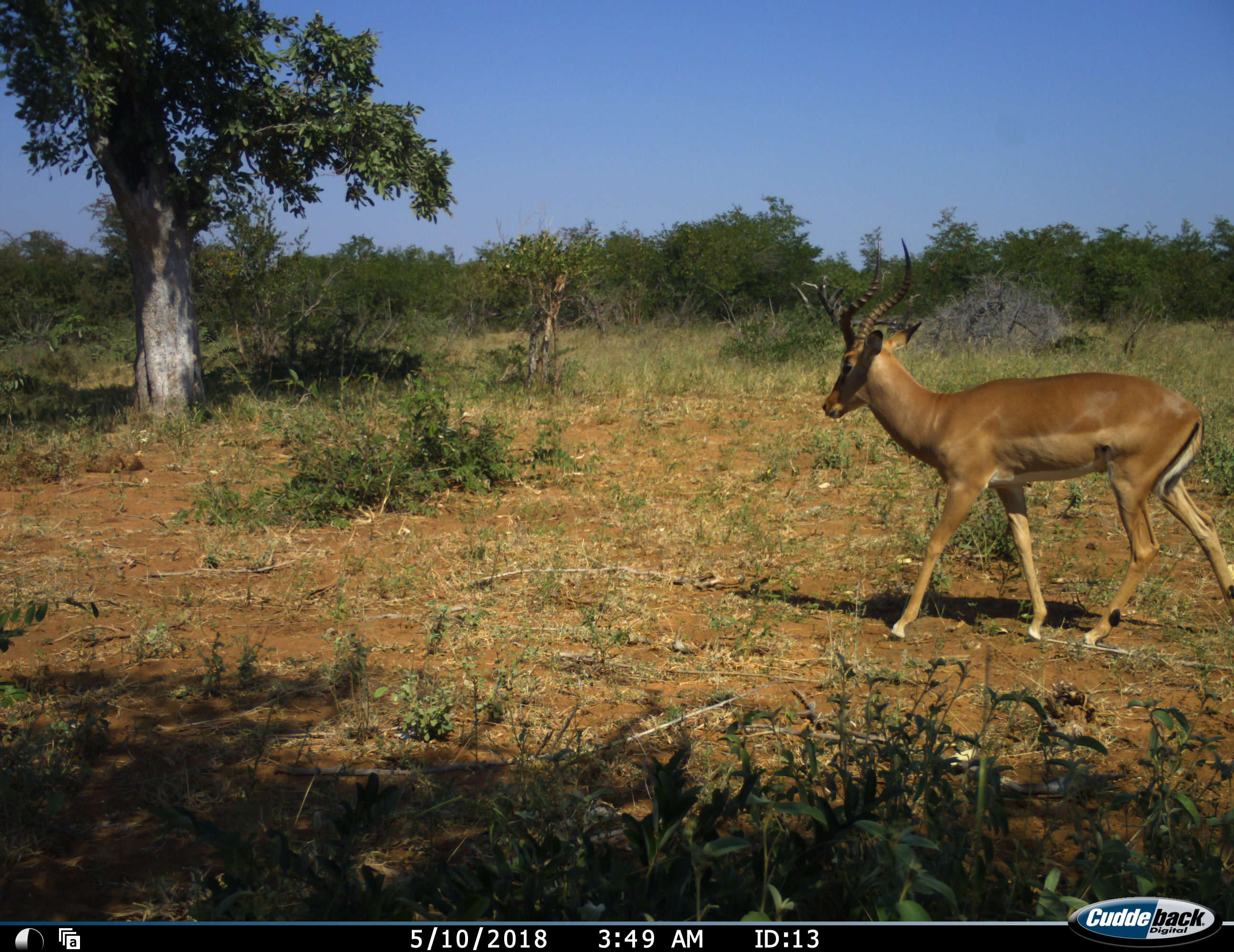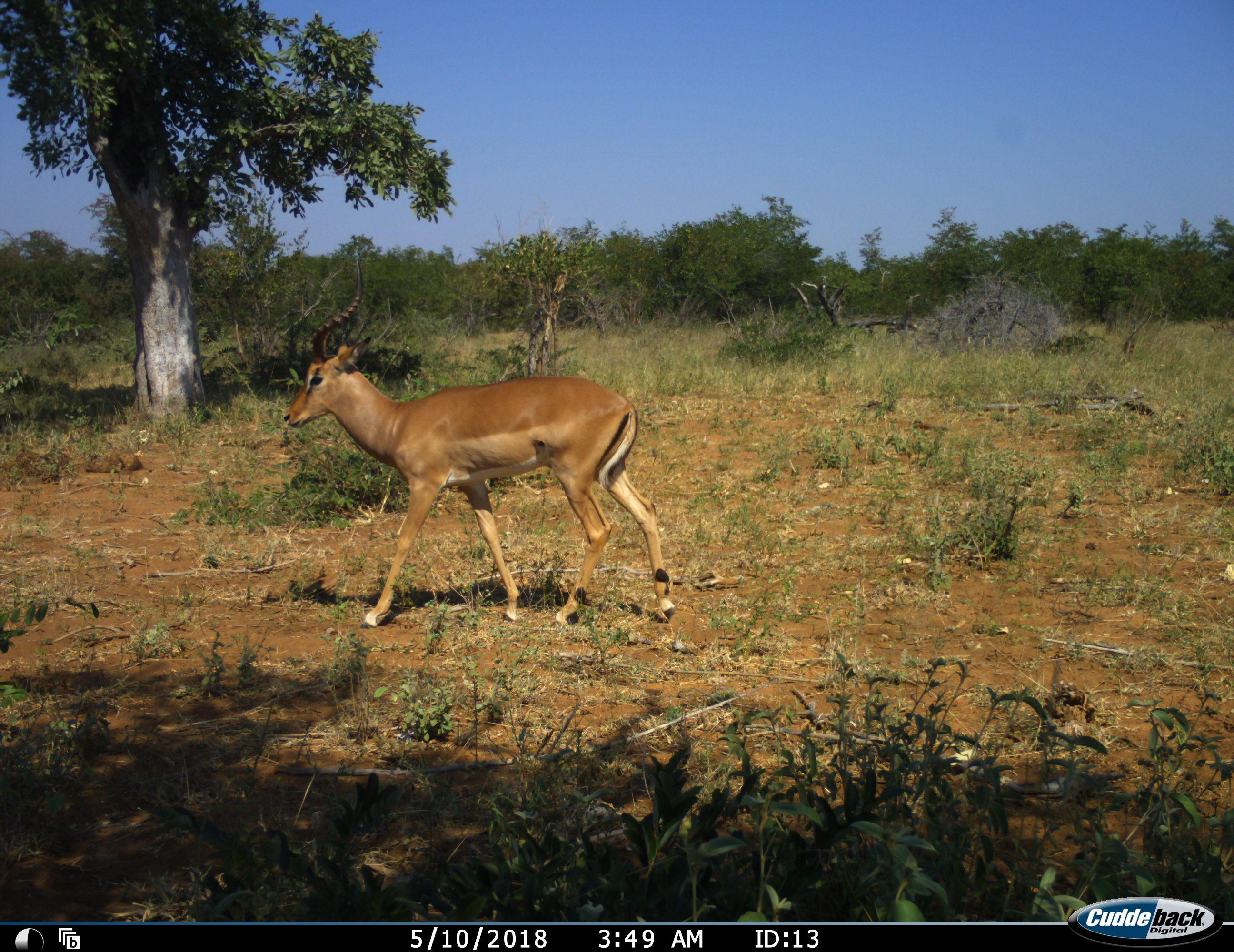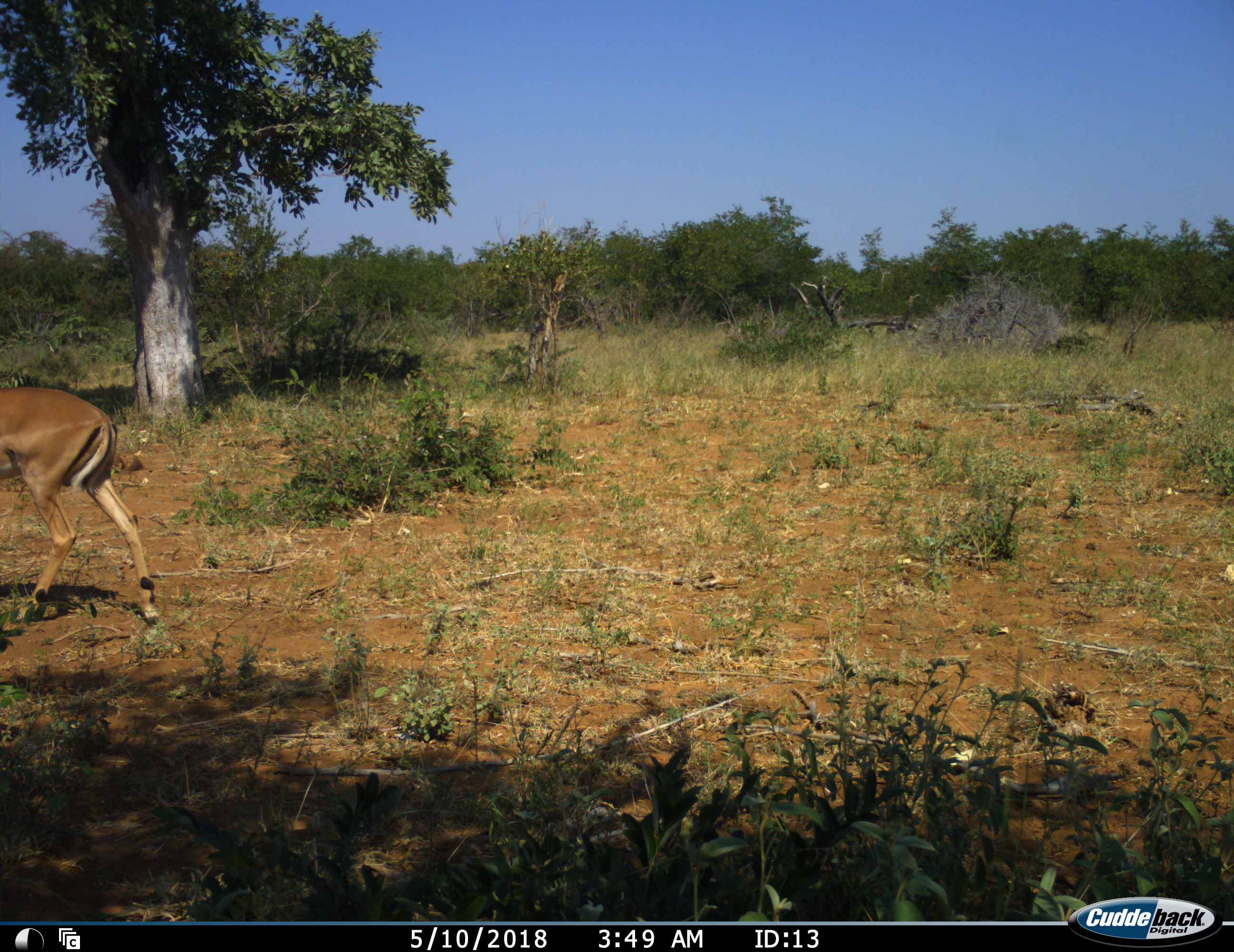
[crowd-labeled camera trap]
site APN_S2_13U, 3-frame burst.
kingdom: Animalia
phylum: Chordata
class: Mammalia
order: Artiodactyla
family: Bovidae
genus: Aepyceros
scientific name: Aepyceros melampus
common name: impala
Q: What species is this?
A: Impala (Aepyceros melampus).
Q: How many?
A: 1.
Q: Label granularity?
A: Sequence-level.